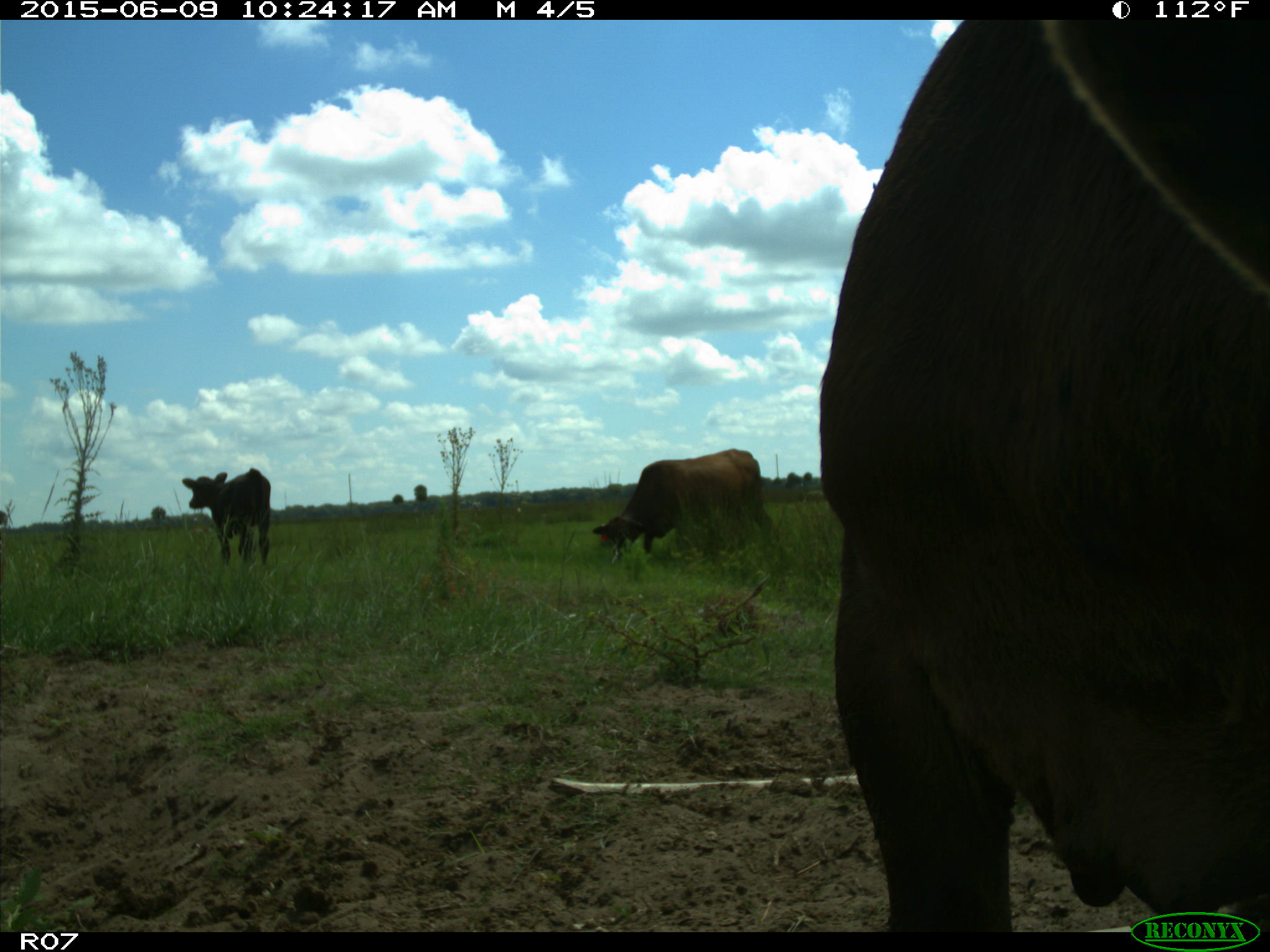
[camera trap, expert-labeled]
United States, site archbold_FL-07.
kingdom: Animalia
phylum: Chordata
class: Mammalia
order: Artiodactyla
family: Bovidae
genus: Bos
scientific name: Bos taurus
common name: domestic cow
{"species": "Bos taurus (domestic cow)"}